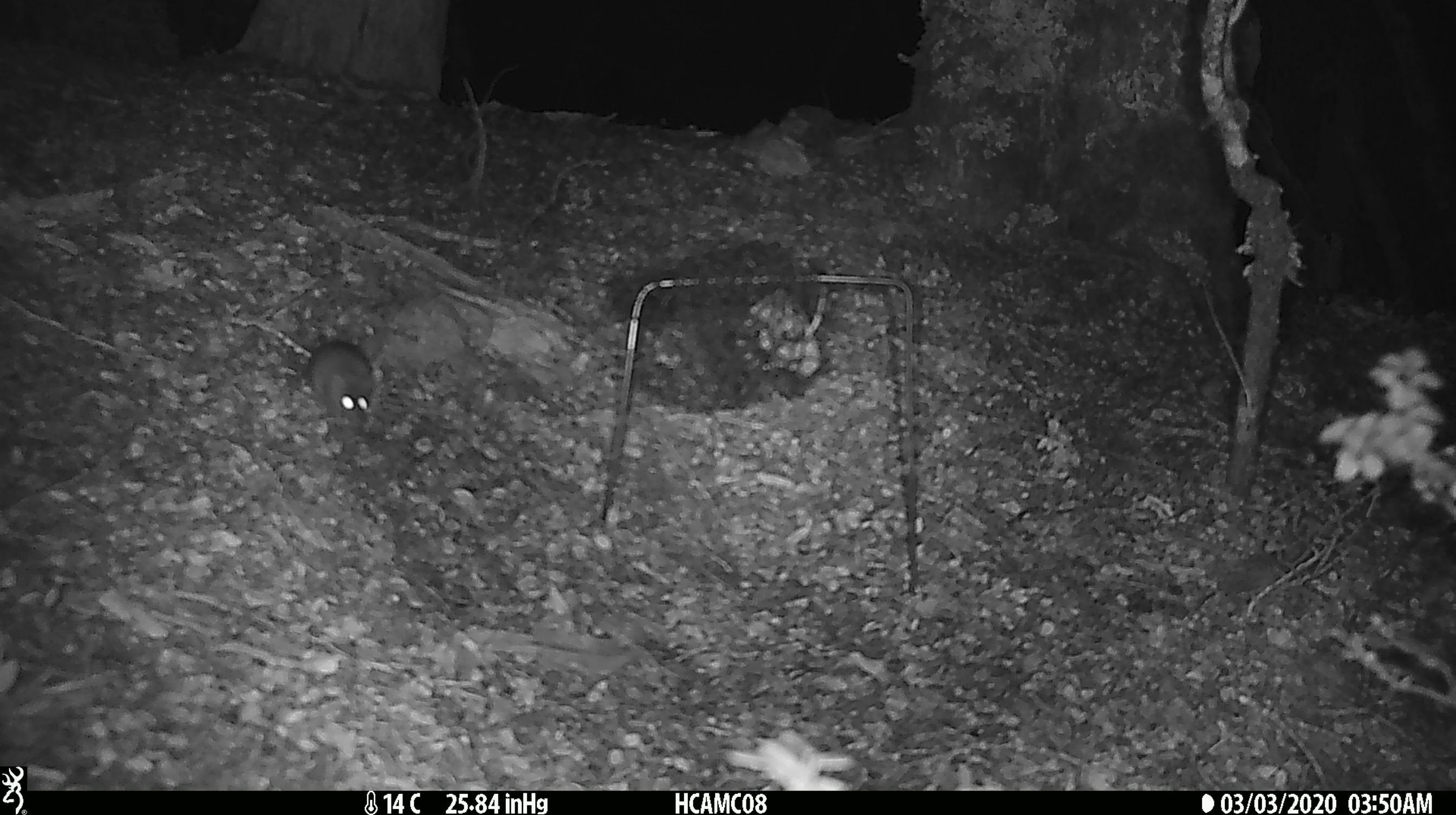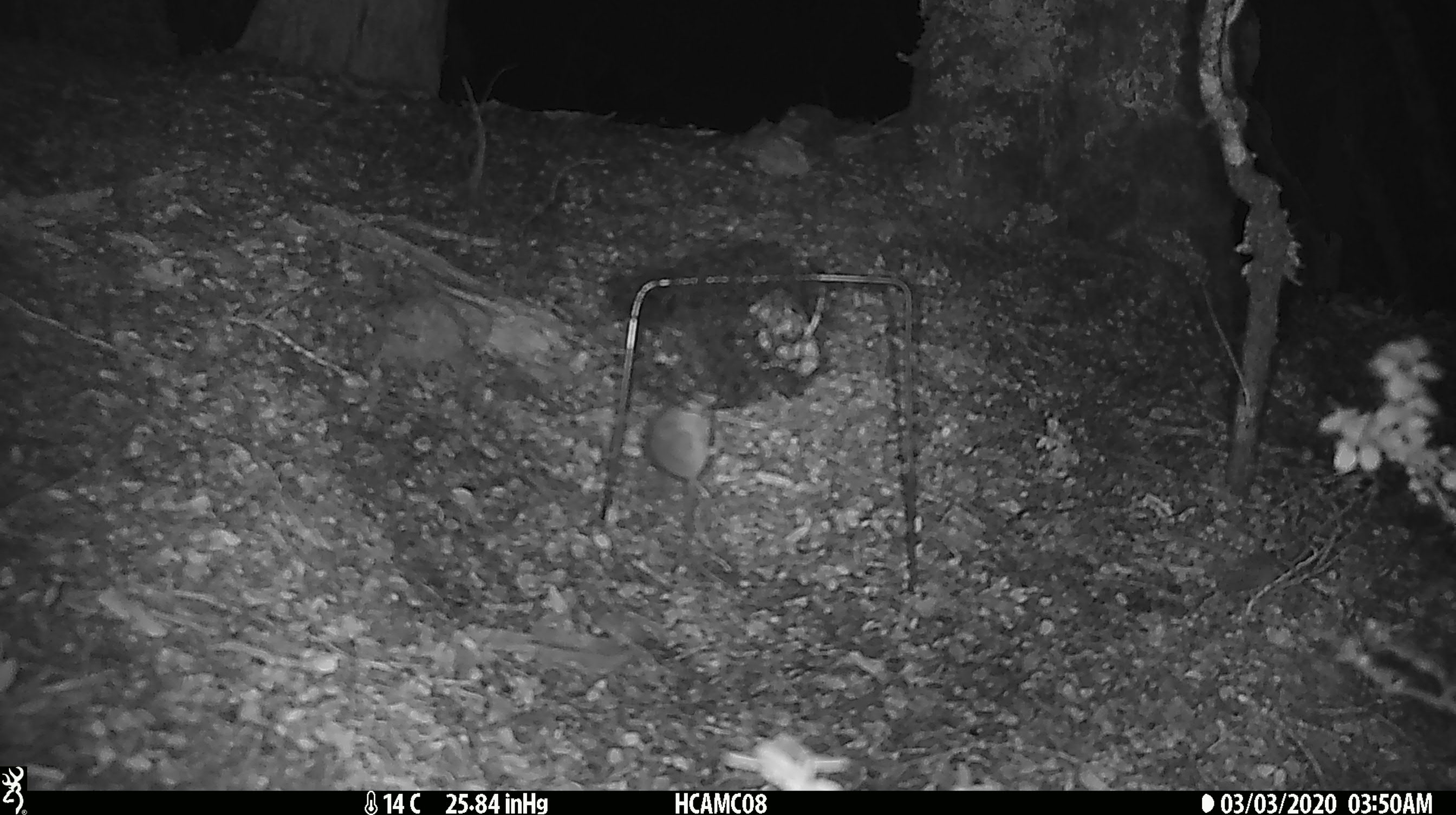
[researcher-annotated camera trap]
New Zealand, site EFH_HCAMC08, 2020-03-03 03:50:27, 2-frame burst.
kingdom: Animalia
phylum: Chordata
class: Mammalia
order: Rodentia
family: Muridae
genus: Mus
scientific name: Mus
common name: mouse